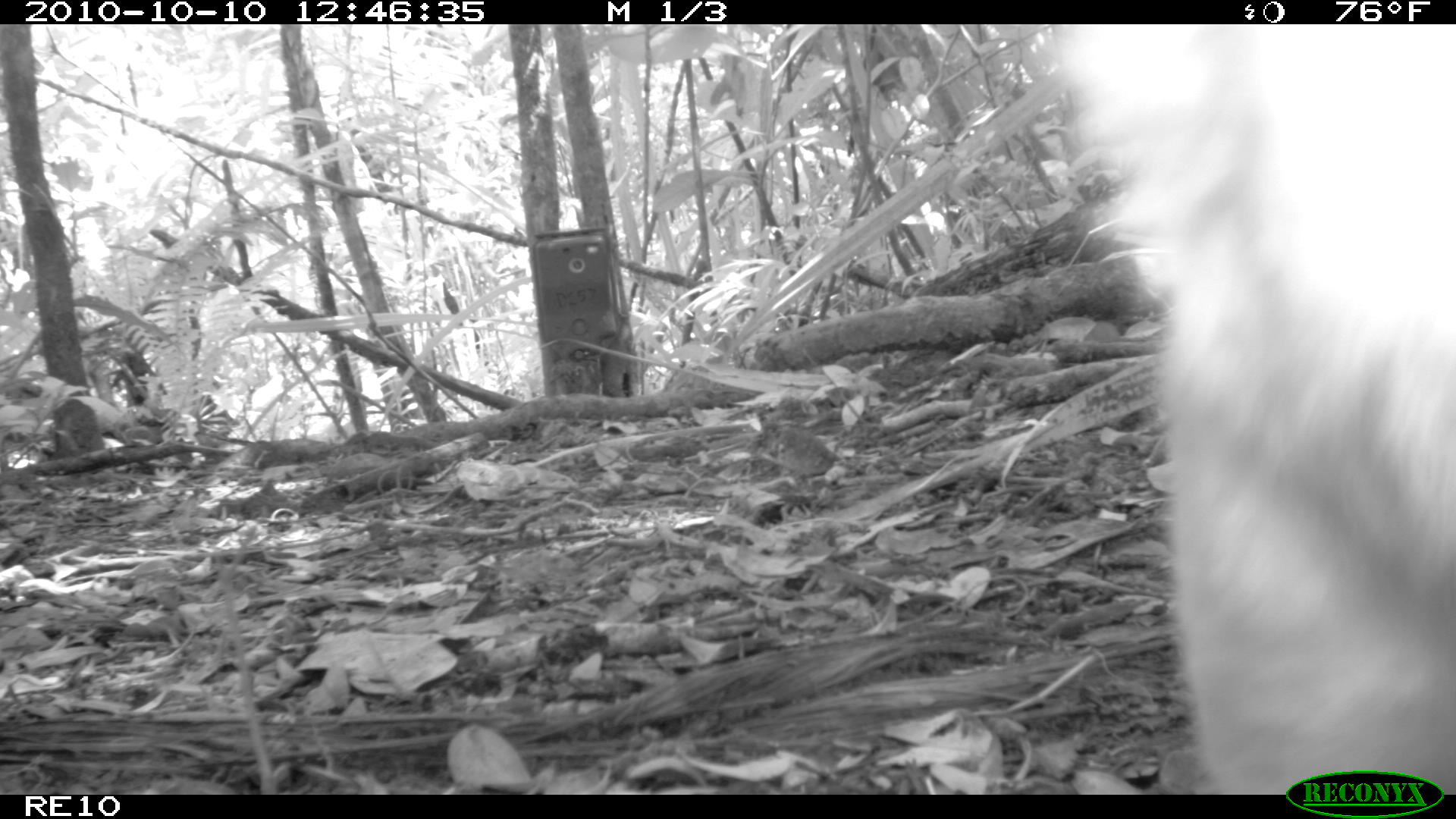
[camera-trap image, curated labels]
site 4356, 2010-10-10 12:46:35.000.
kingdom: Animalia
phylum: Chordata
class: Mammalia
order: Carnivora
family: Canidae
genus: Canis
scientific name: Canis familiaris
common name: domestic dog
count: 1